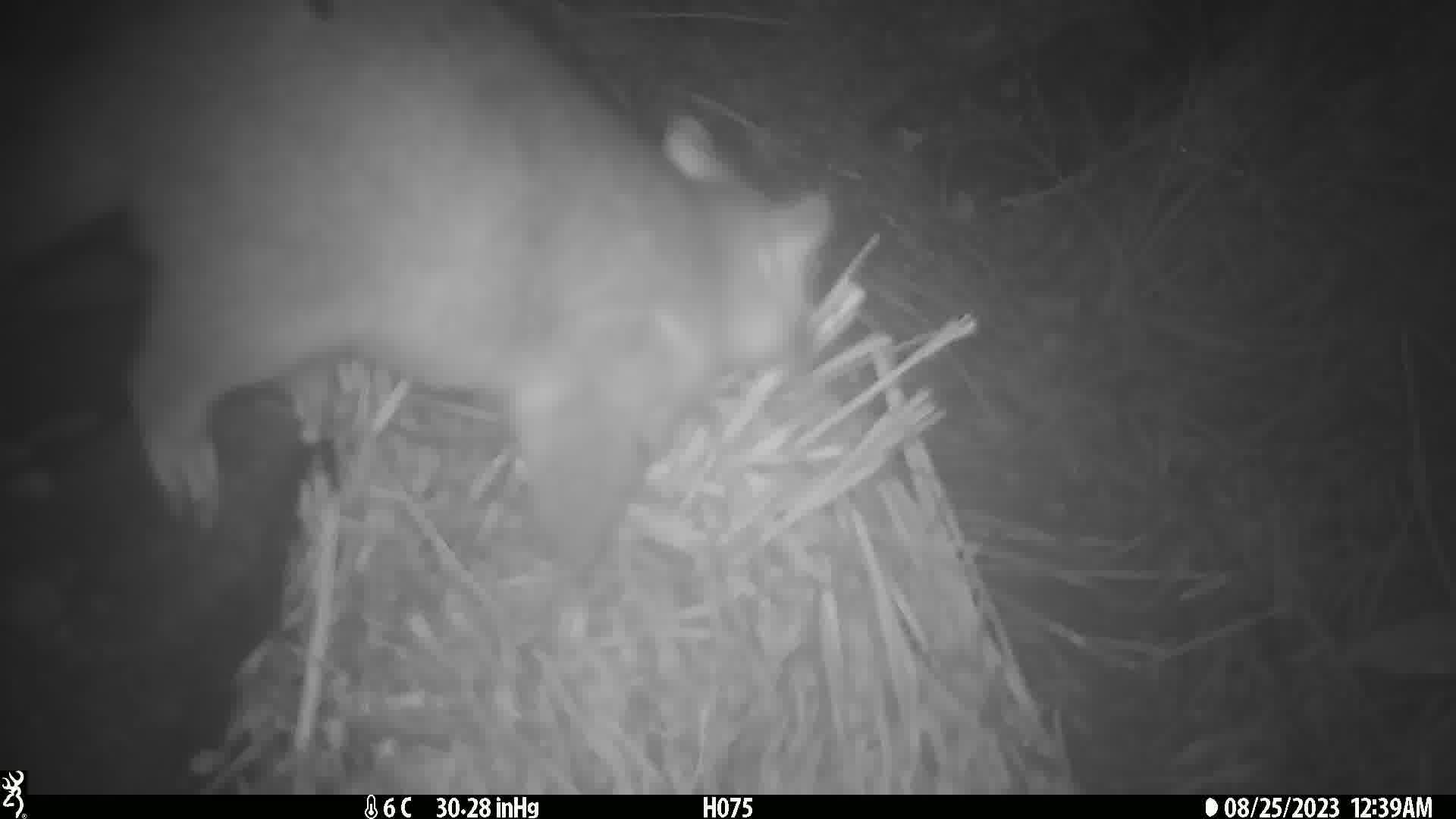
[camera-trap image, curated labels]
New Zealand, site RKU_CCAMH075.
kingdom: Animalia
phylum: Chordata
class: Mammalia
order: Diprotodontia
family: Phalangeridae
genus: Trichosurus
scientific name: Trichosurus vulpecula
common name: common brushtail possum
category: possum